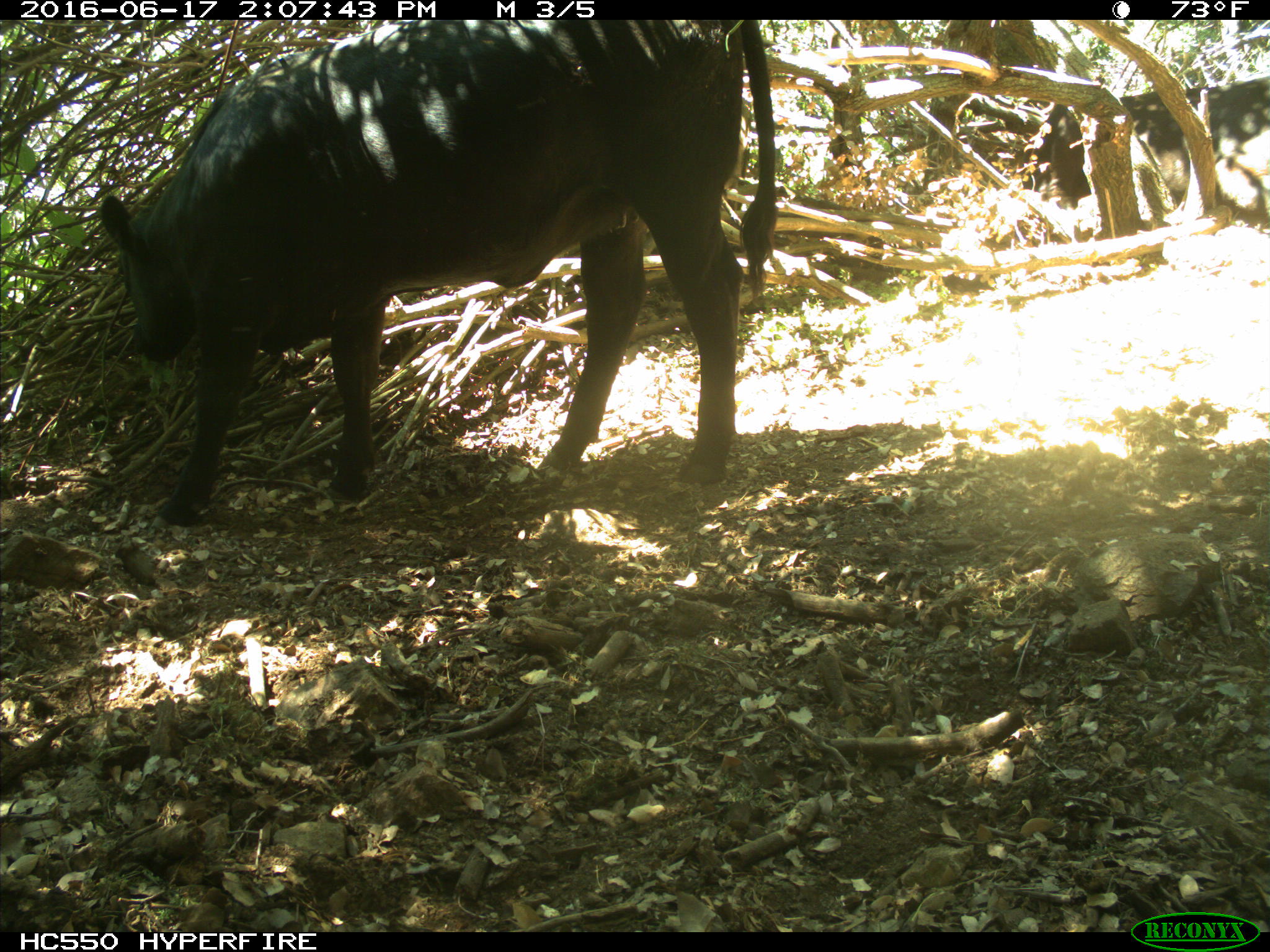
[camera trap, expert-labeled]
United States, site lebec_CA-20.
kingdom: Animalia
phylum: Chordata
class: Mammalia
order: Artiodactyla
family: Bovidae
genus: Bos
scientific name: Bos taurus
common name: domestic cow